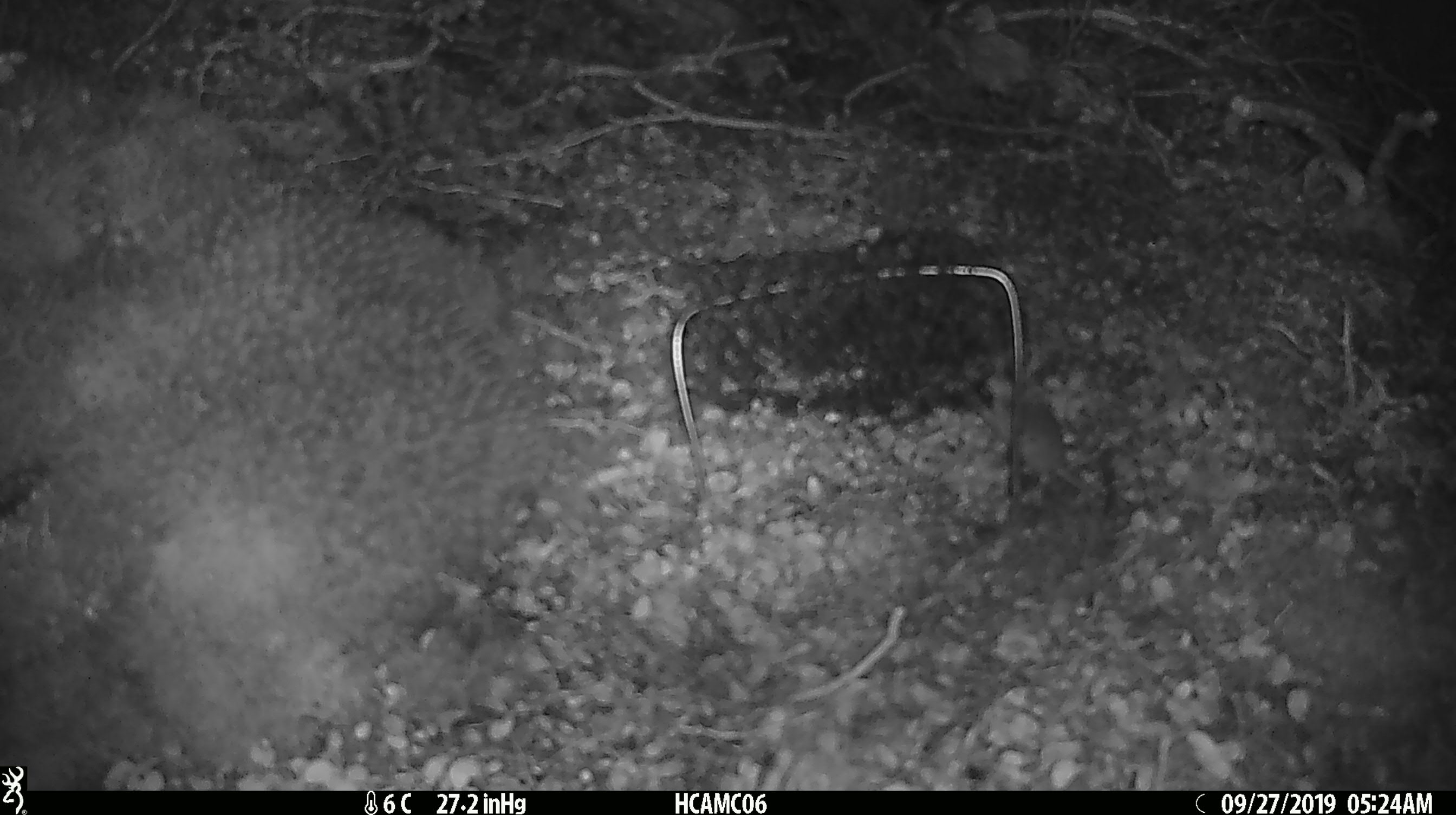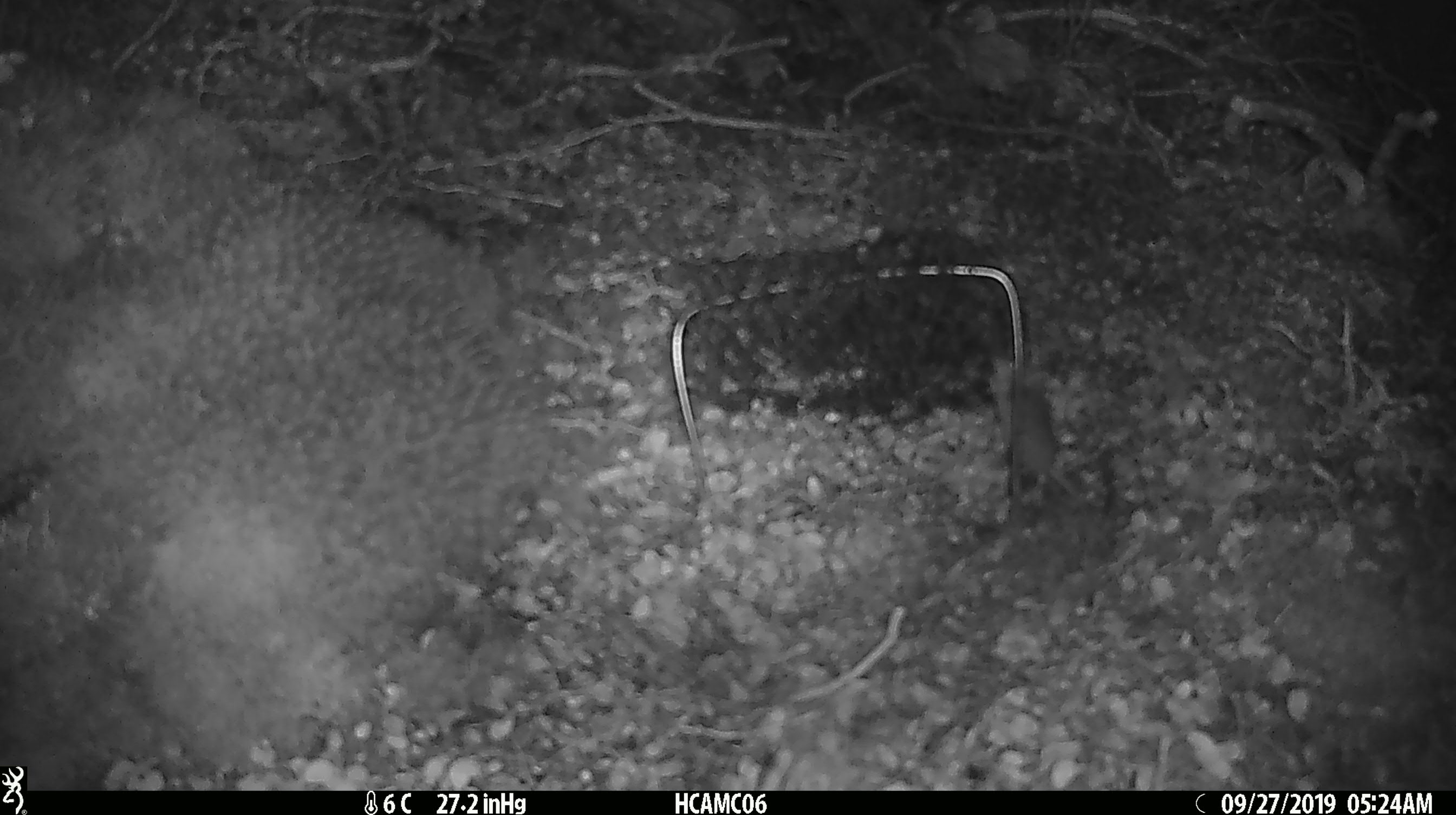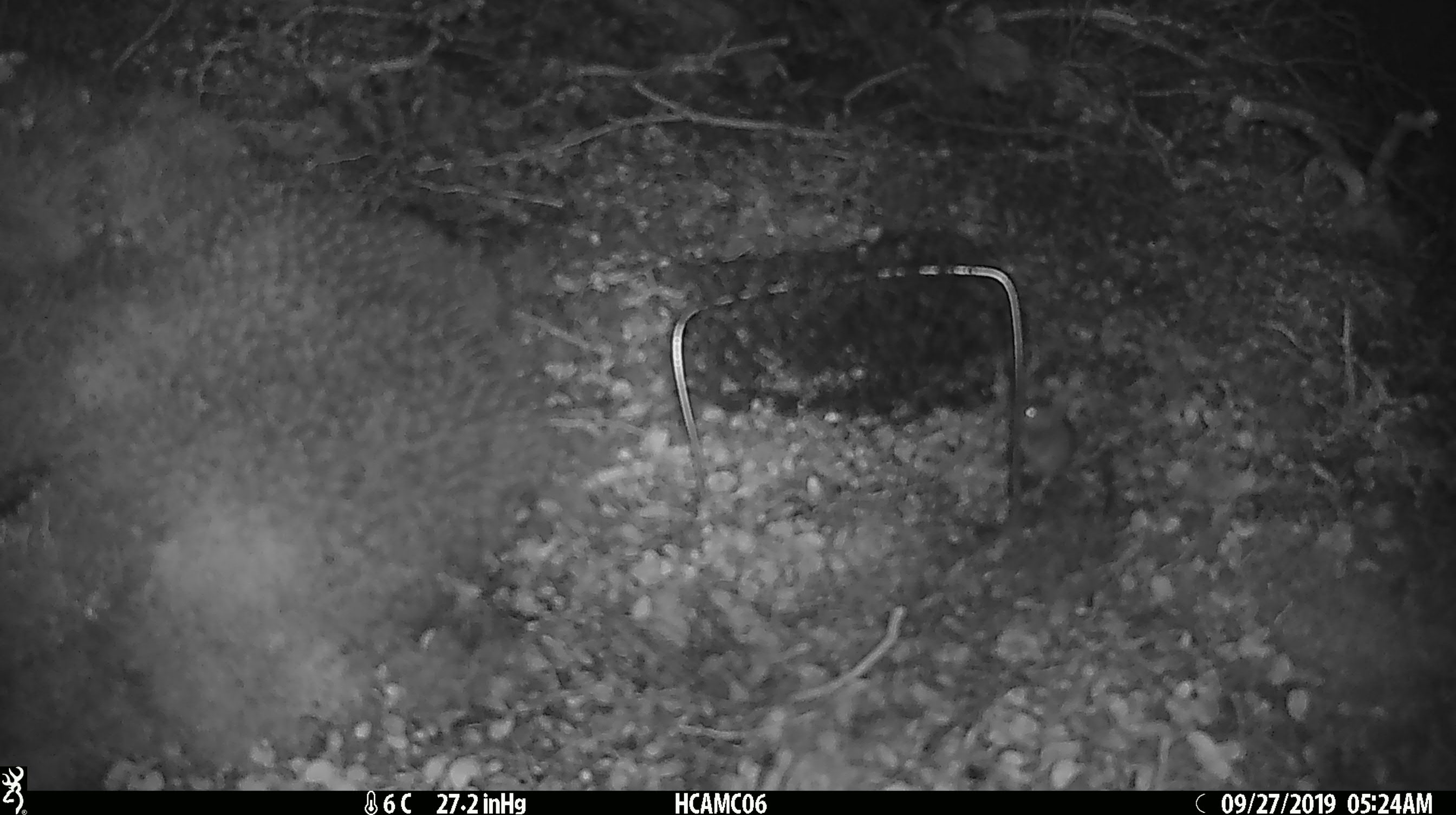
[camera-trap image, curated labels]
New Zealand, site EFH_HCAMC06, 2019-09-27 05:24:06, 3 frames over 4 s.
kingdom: Animalia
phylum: Chordata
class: Mammalia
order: Rodentia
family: Muridae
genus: Mus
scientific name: Mus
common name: mouse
Mouse (Mus).